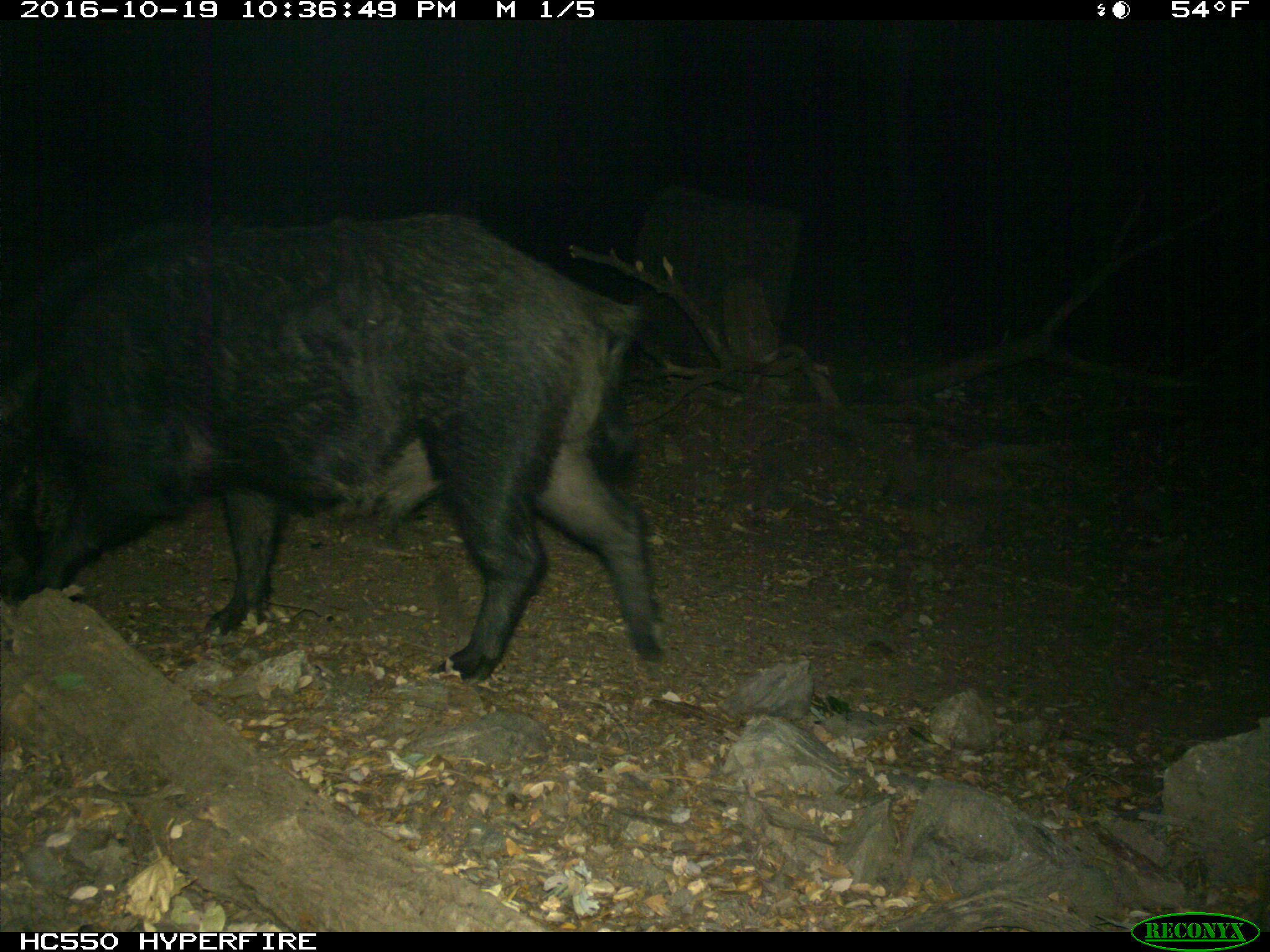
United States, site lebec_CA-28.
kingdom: Animalia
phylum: Chordata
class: Mammalia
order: Artiodactyla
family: Suidae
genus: Sus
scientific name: Sus scrofa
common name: wild boar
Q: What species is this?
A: Sus scrofa (wild boar).